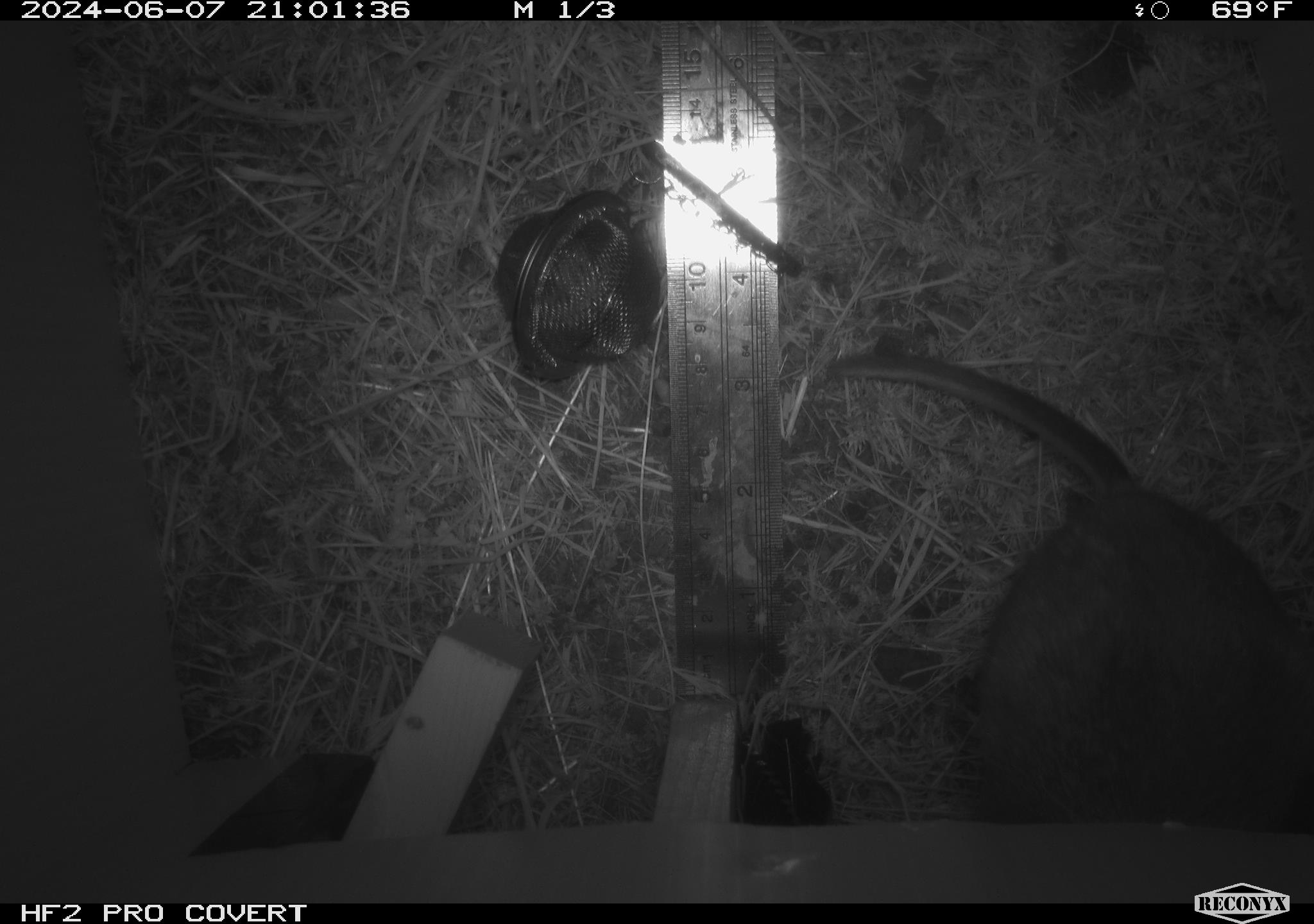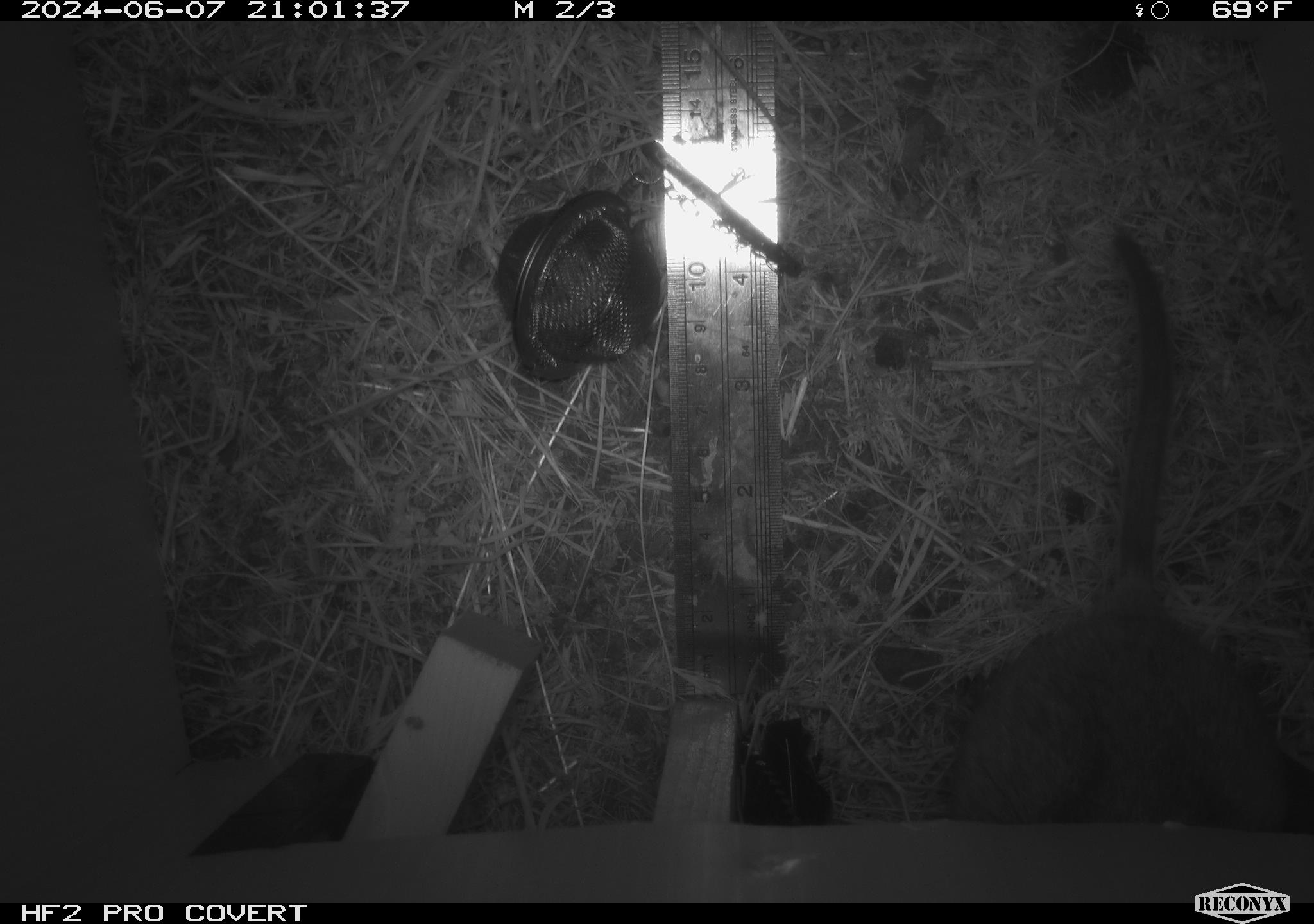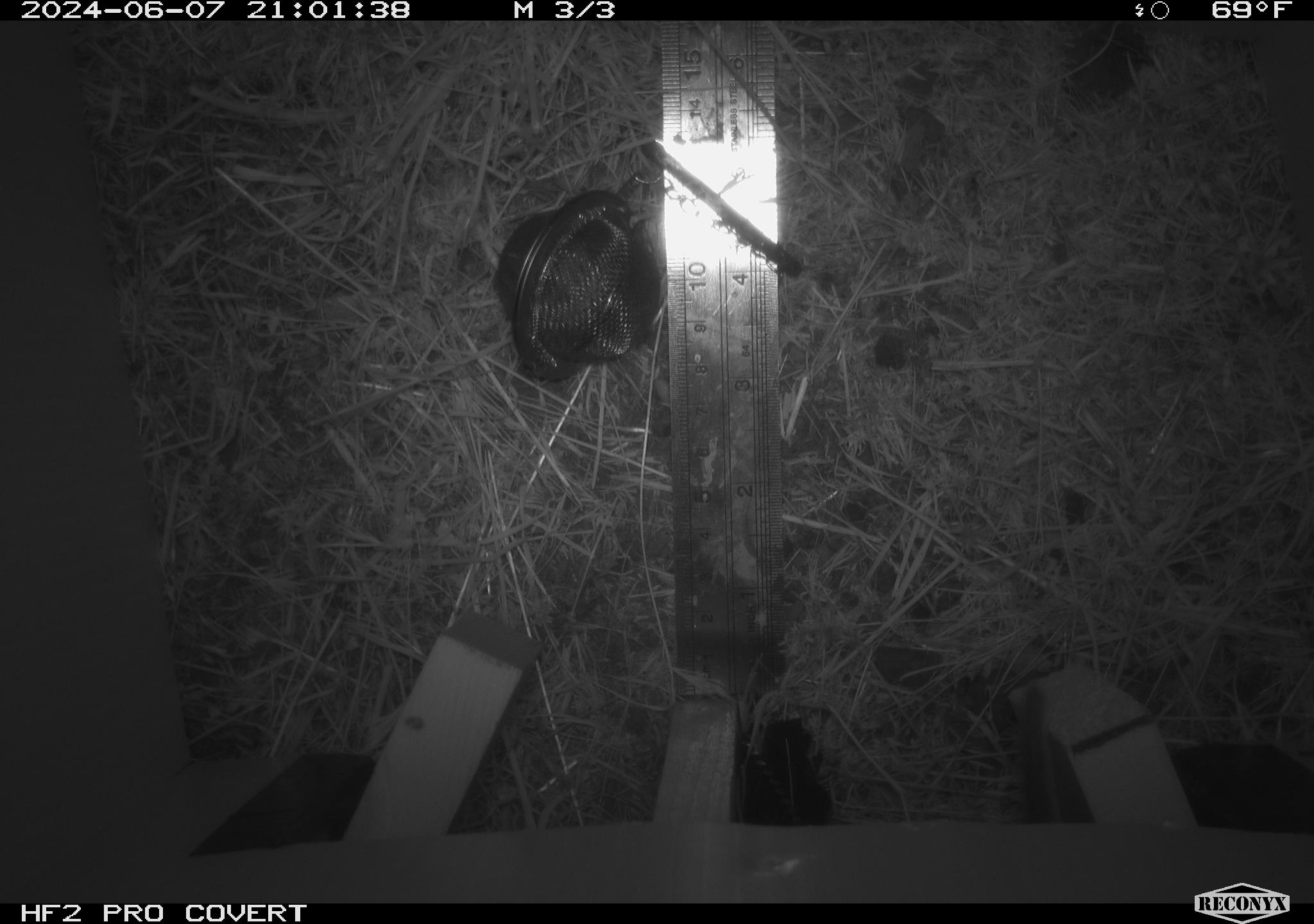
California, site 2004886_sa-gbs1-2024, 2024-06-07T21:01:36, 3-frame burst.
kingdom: Animalia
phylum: Chordata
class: Mammalia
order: Rodentia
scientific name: Rodentia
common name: woodrat or rat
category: woodrat or rat species